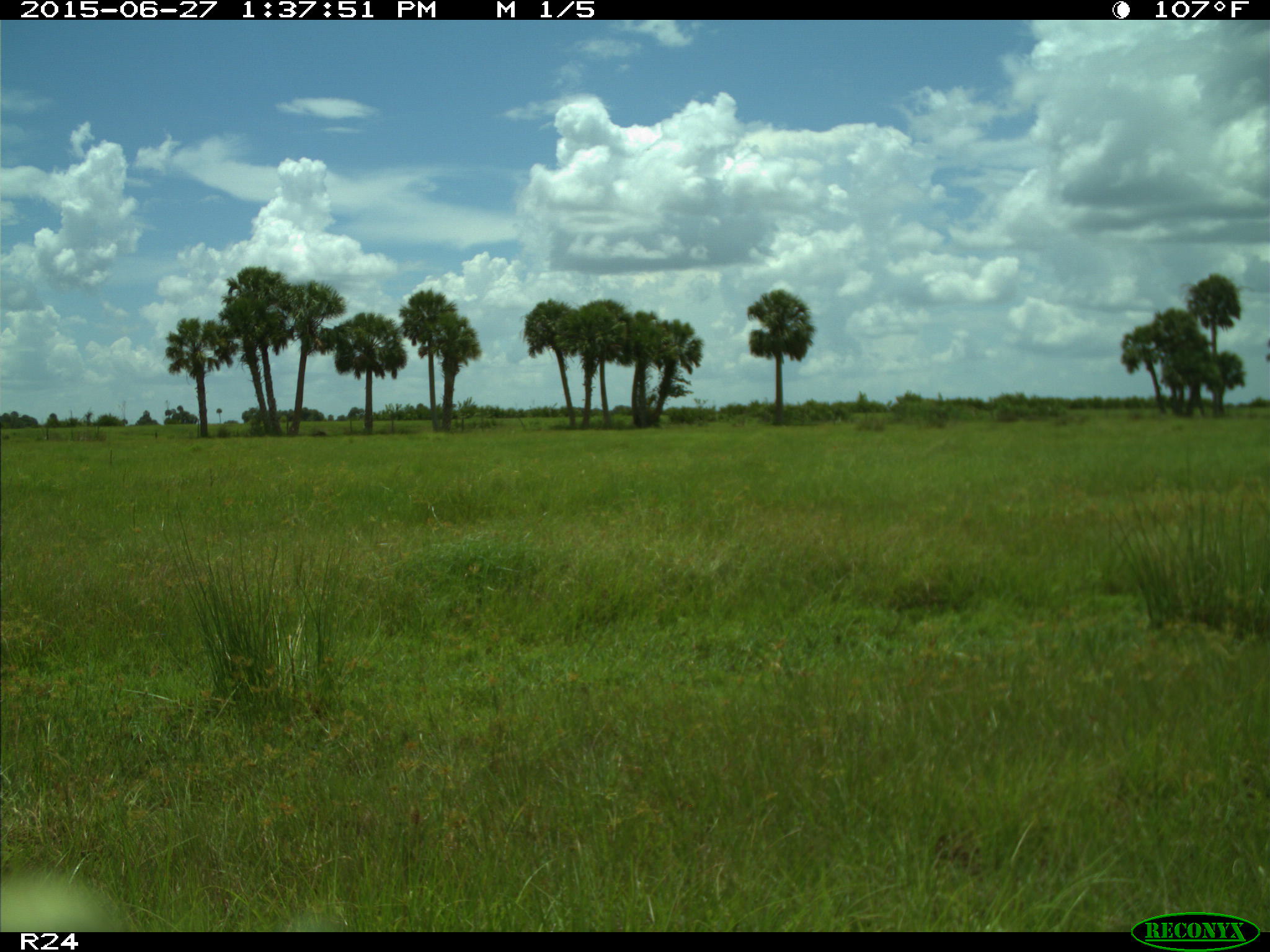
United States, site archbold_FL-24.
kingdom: Animalia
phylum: Chordata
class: Mammalia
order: Artiodactyla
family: Bovidae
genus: Bos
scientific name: Bos taurus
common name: domestic cow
Bos taurus (domestic cow).